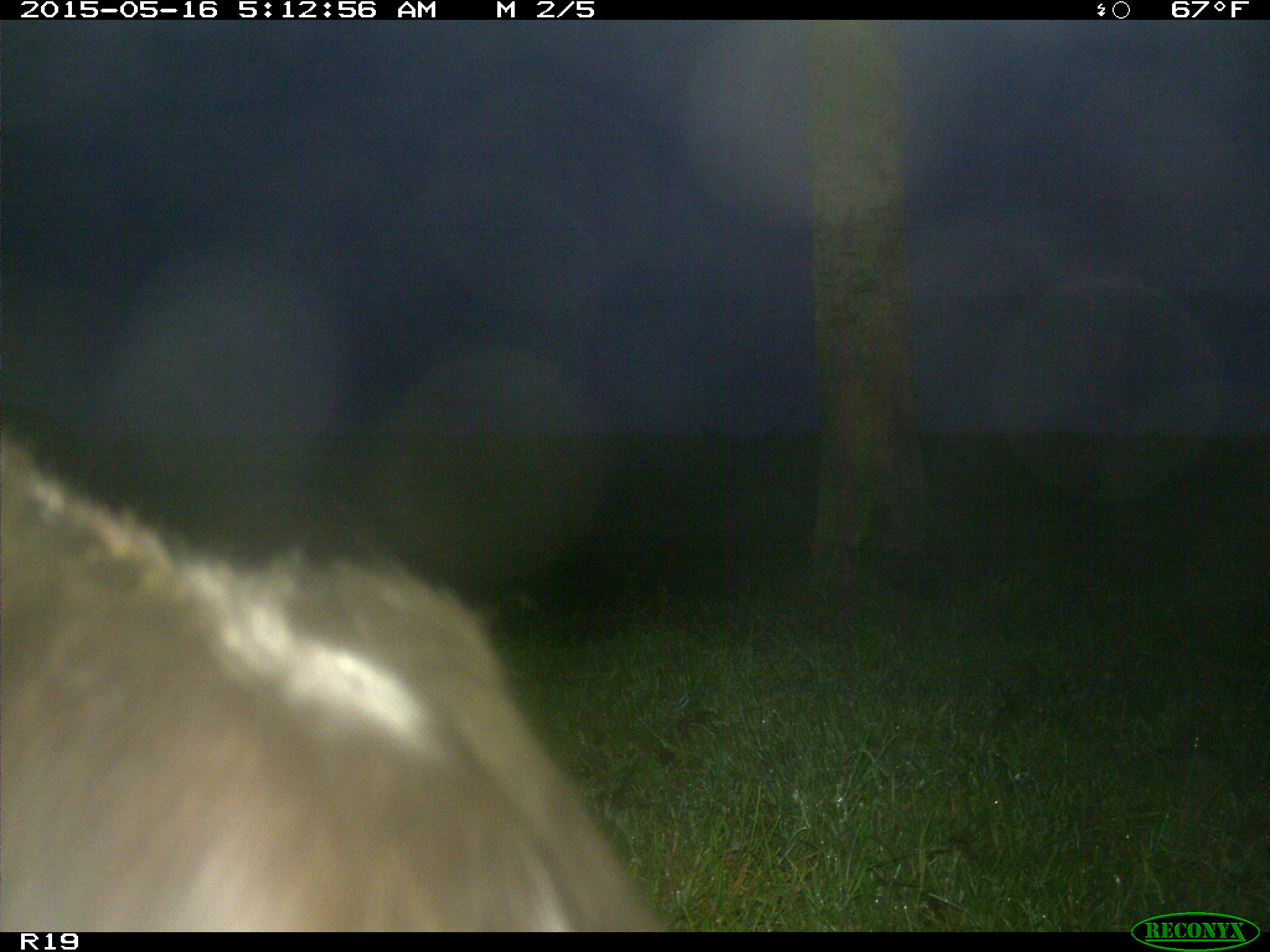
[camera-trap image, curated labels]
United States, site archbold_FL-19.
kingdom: Animalia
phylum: Chordata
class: Mammalia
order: Artiodactyla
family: Bovidae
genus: Bos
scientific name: Bos taurus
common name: domestic cow